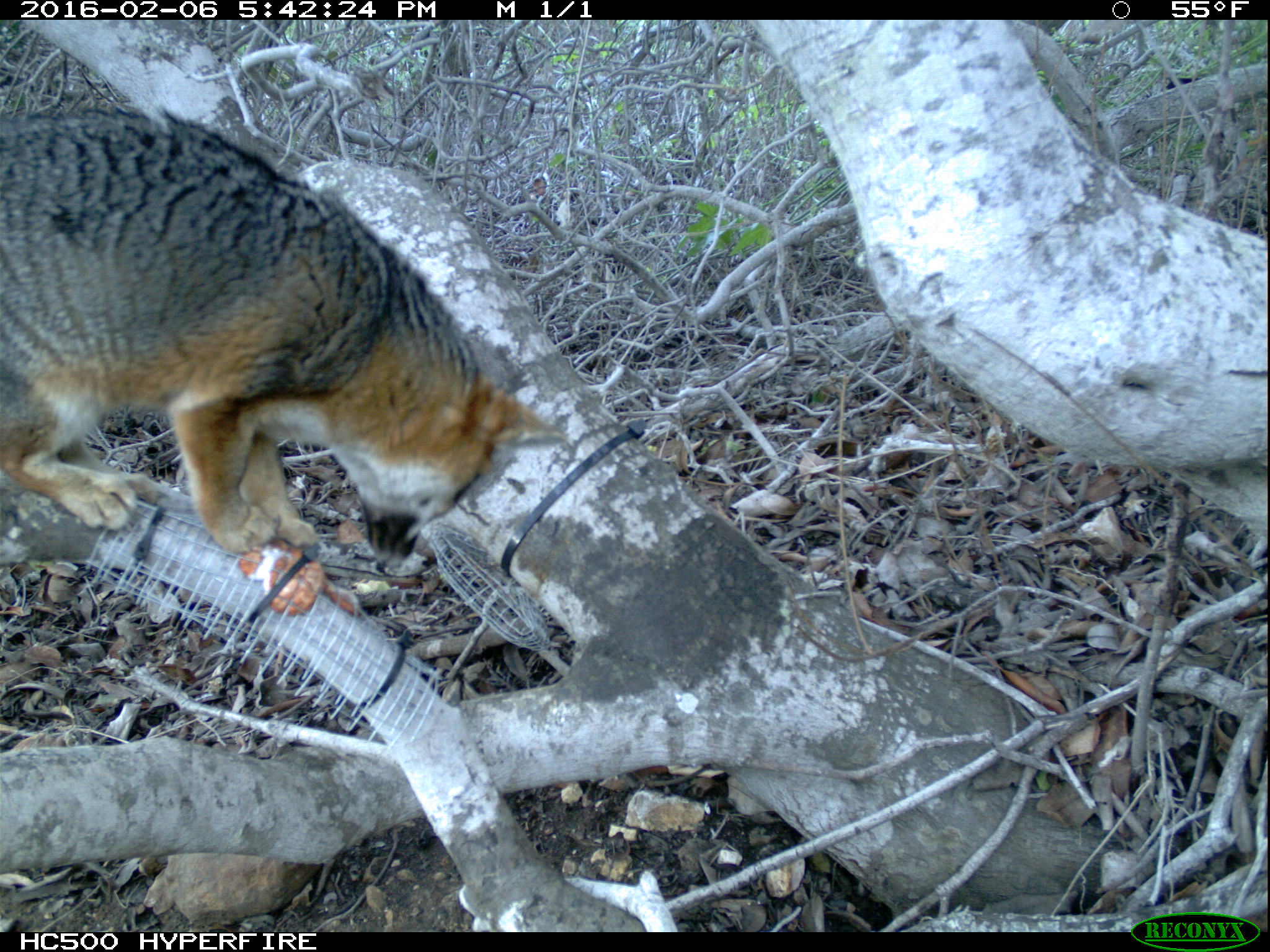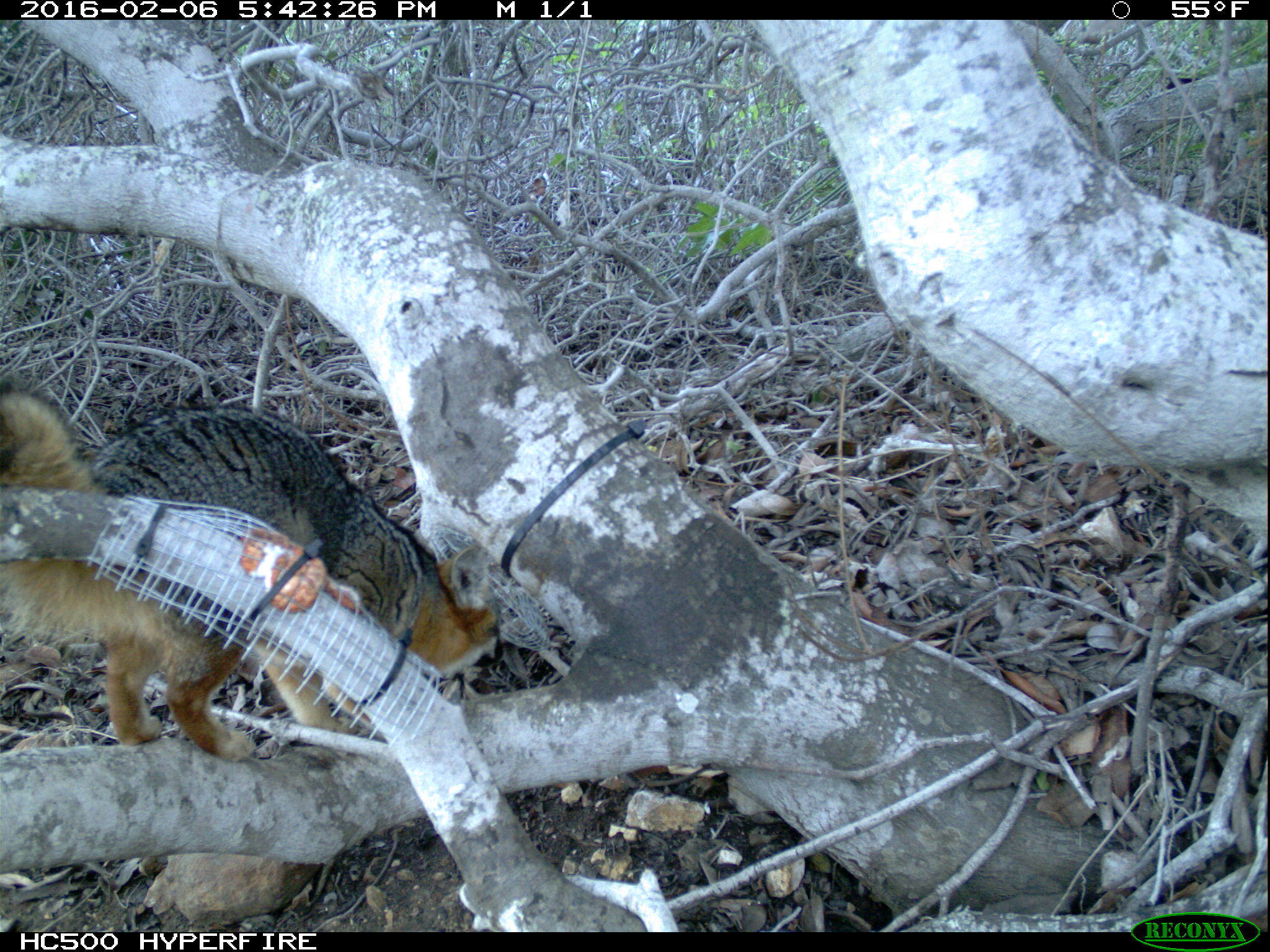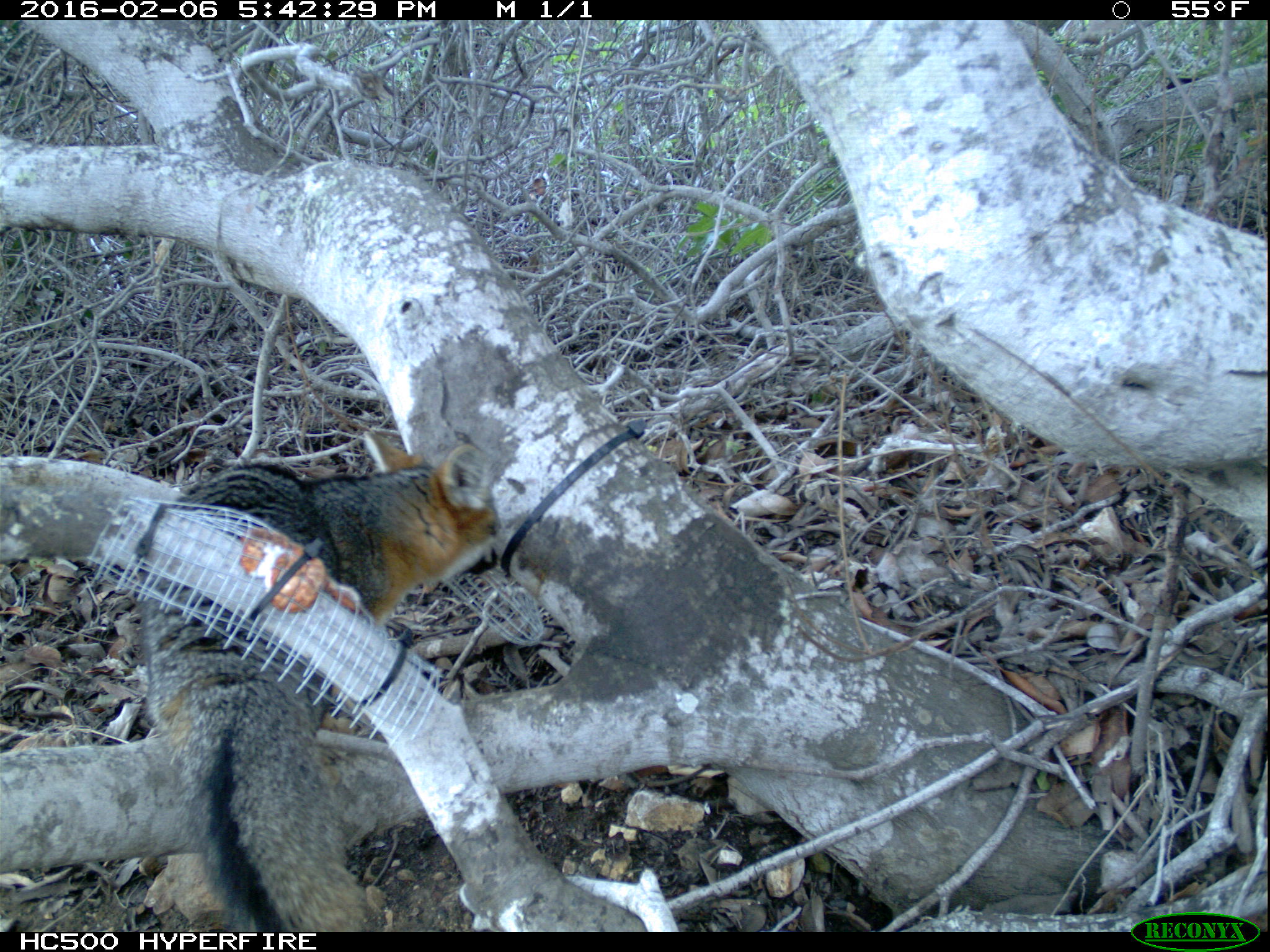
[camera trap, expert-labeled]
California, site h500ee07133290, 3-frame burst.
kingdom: Animalia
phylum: Chordata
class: Mammalia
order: Carnivora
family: Canidae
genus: Urocyon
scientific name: Urocyon littoralis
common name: island fox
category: fox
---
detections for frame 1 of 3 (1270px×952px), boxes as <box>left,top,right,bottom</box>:
fox: <box>0,108,573,558</box>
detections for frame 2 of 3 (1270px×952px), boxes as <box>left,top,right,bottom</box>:
fox: <box>0,382,500,764</box>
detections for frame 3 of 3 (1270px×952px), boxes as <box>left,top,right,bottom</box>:
fox: <box>131,430,499,932</box>